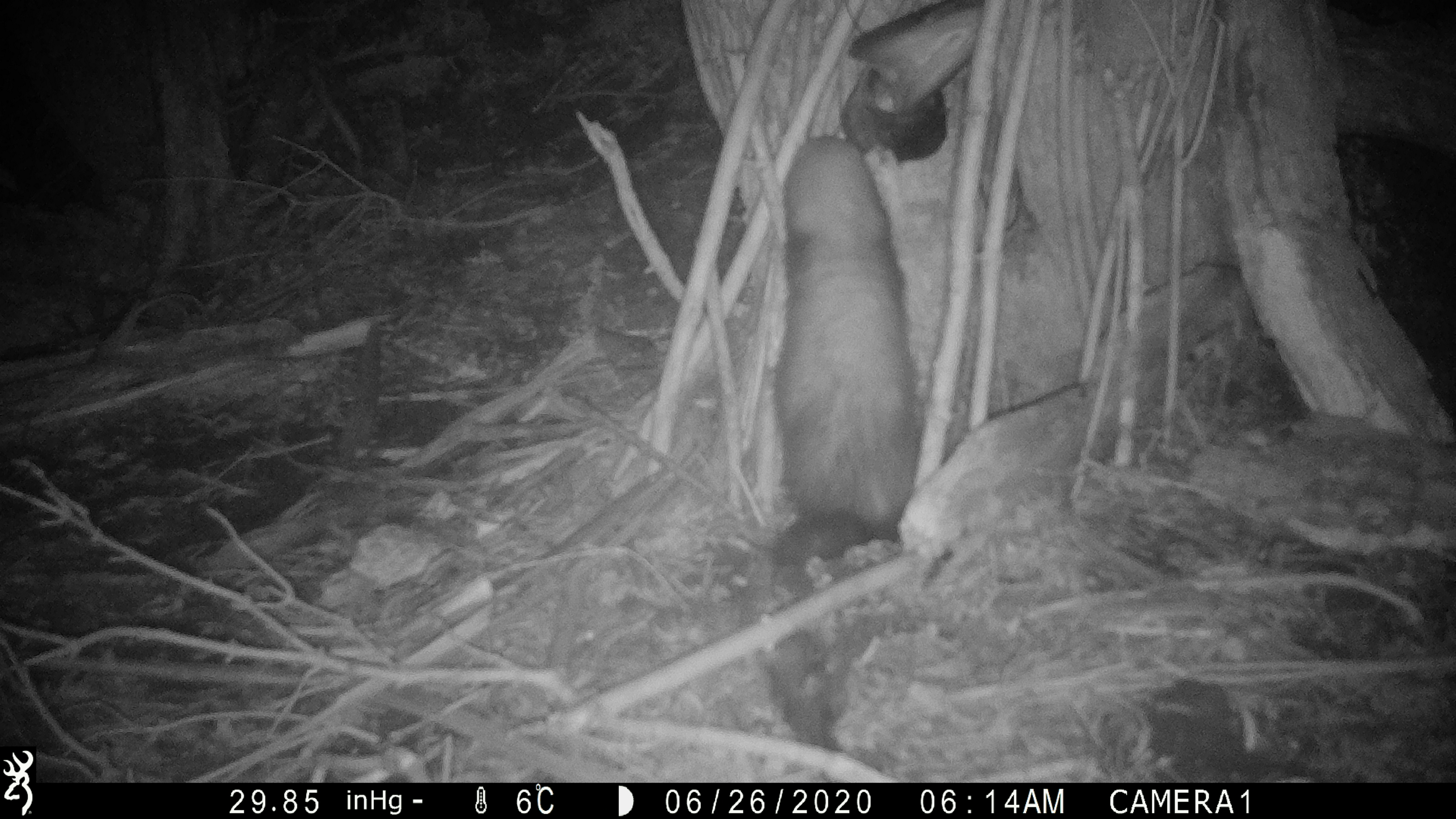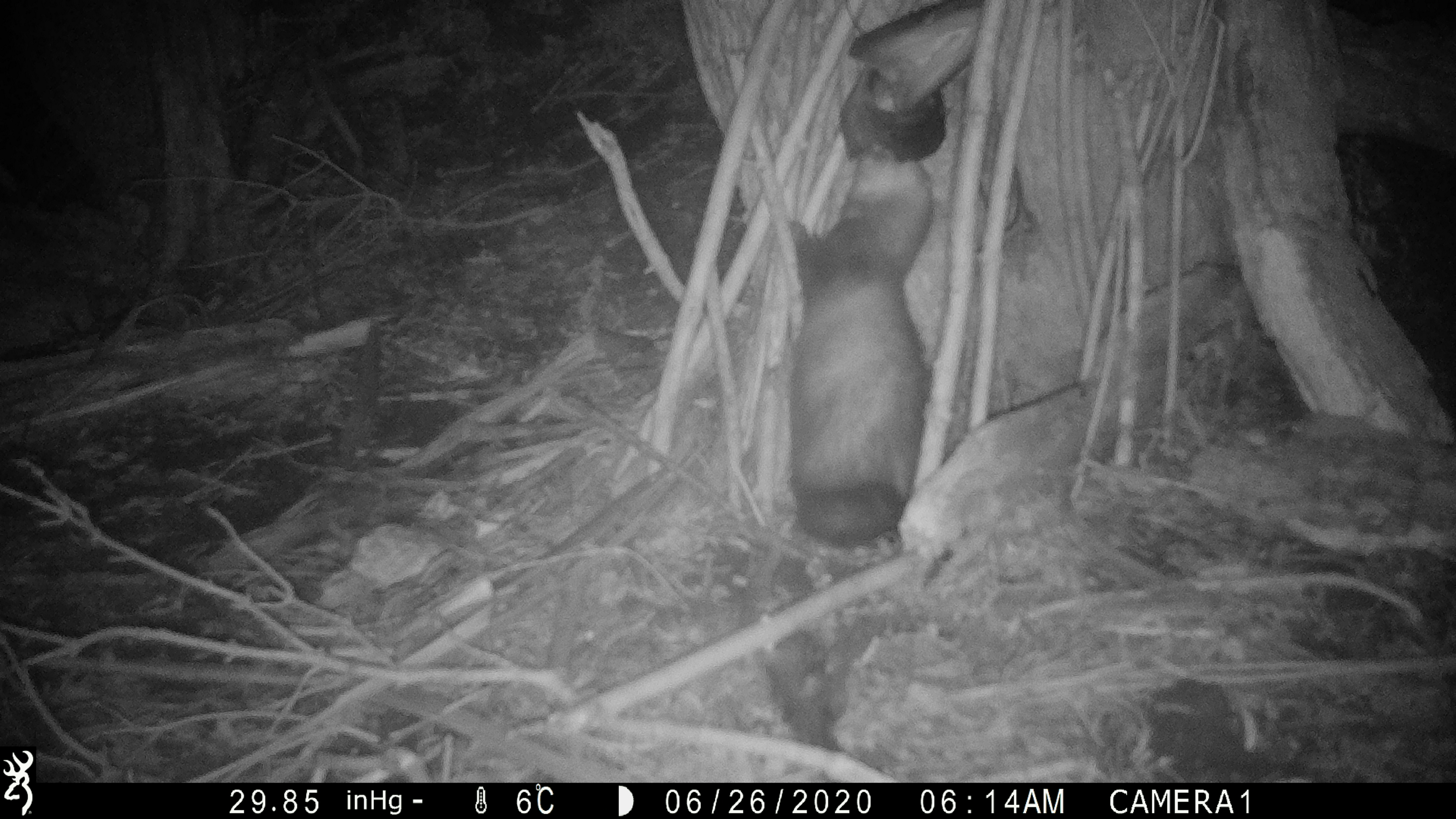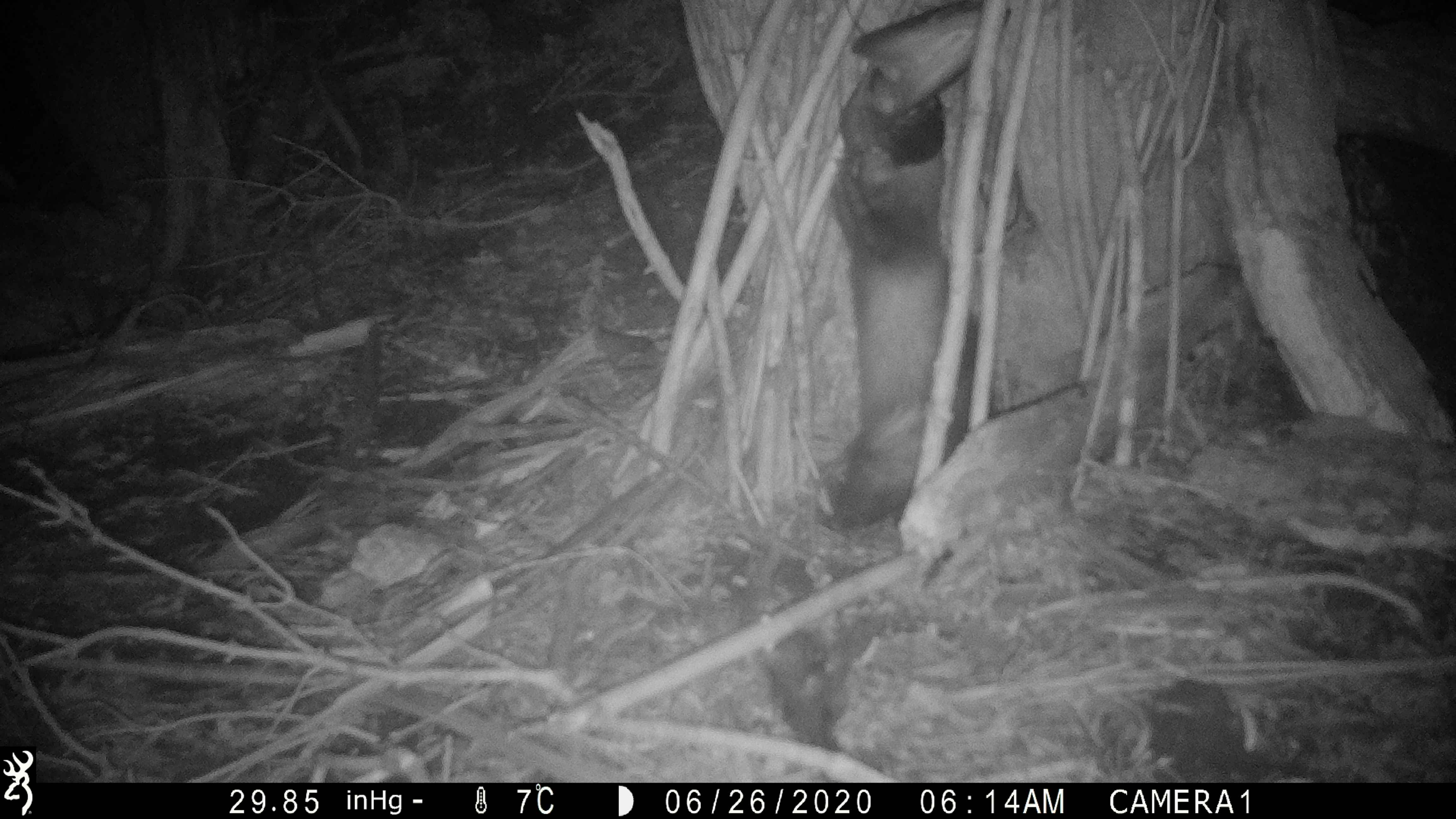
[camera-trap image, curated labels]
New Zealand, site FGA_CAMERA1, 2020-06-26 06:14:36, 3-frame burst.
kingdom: Animalia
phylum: Chordata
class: Mammalia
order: Carnivora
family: Mustelidae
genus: Mustela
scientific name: Mustela furo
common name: ferret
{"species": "ferret (Mustela furo)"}